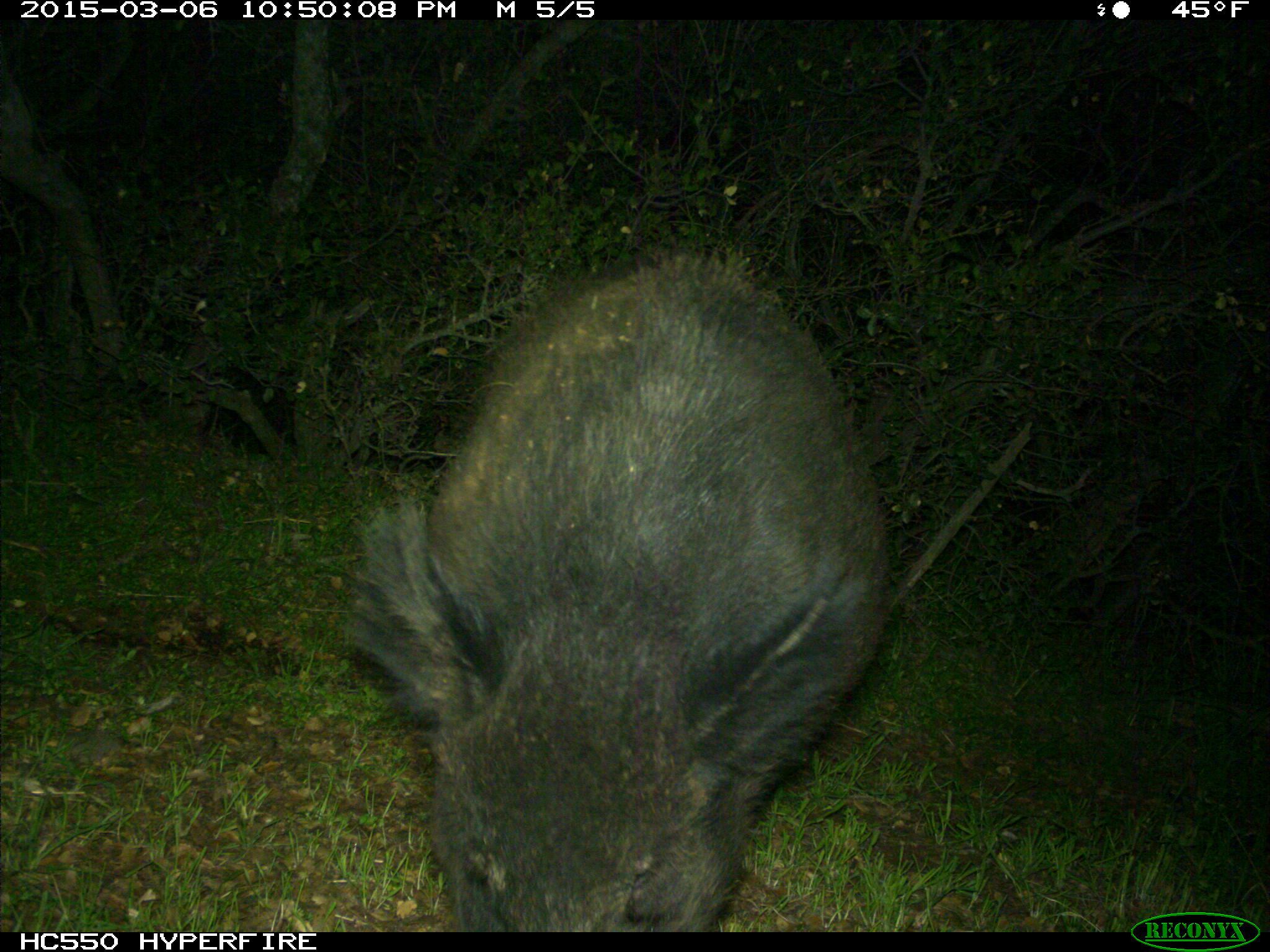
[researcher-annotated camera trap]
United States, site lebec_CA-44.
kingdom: Animalia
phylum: Chordata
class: Mammalia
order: Artiodactyla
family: Suidae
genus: Sus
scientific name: Sus scrofa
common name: wild boar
Sus scrofa (wild boar).